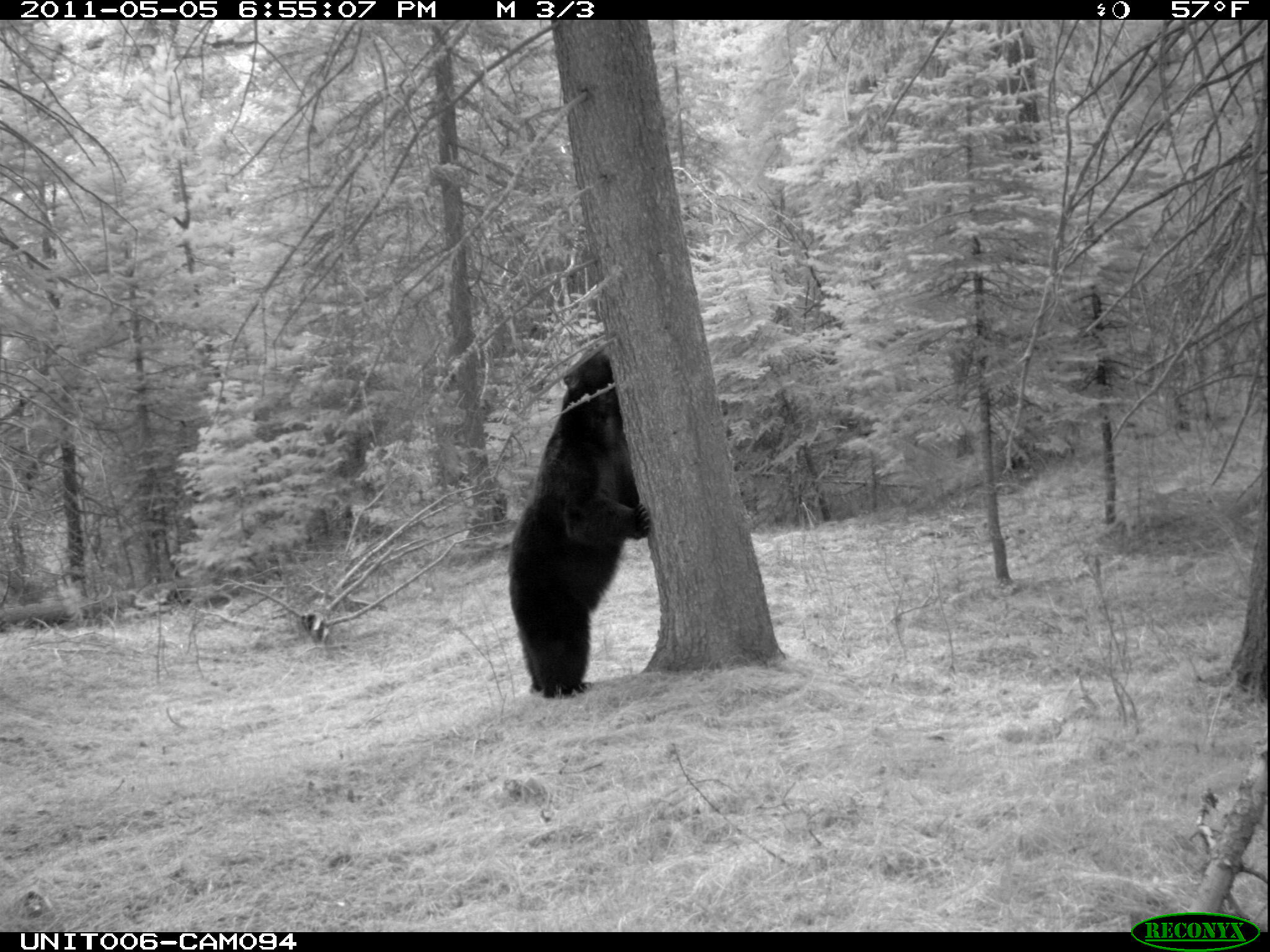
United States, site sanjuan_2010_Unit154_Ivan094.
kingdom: Animalia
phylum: Chordata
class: Mammalia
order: Carnivora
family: Ursidae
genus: Ursus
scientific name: Ursus americanus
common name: american black bear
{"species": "Ursus americanus (american black bear)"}